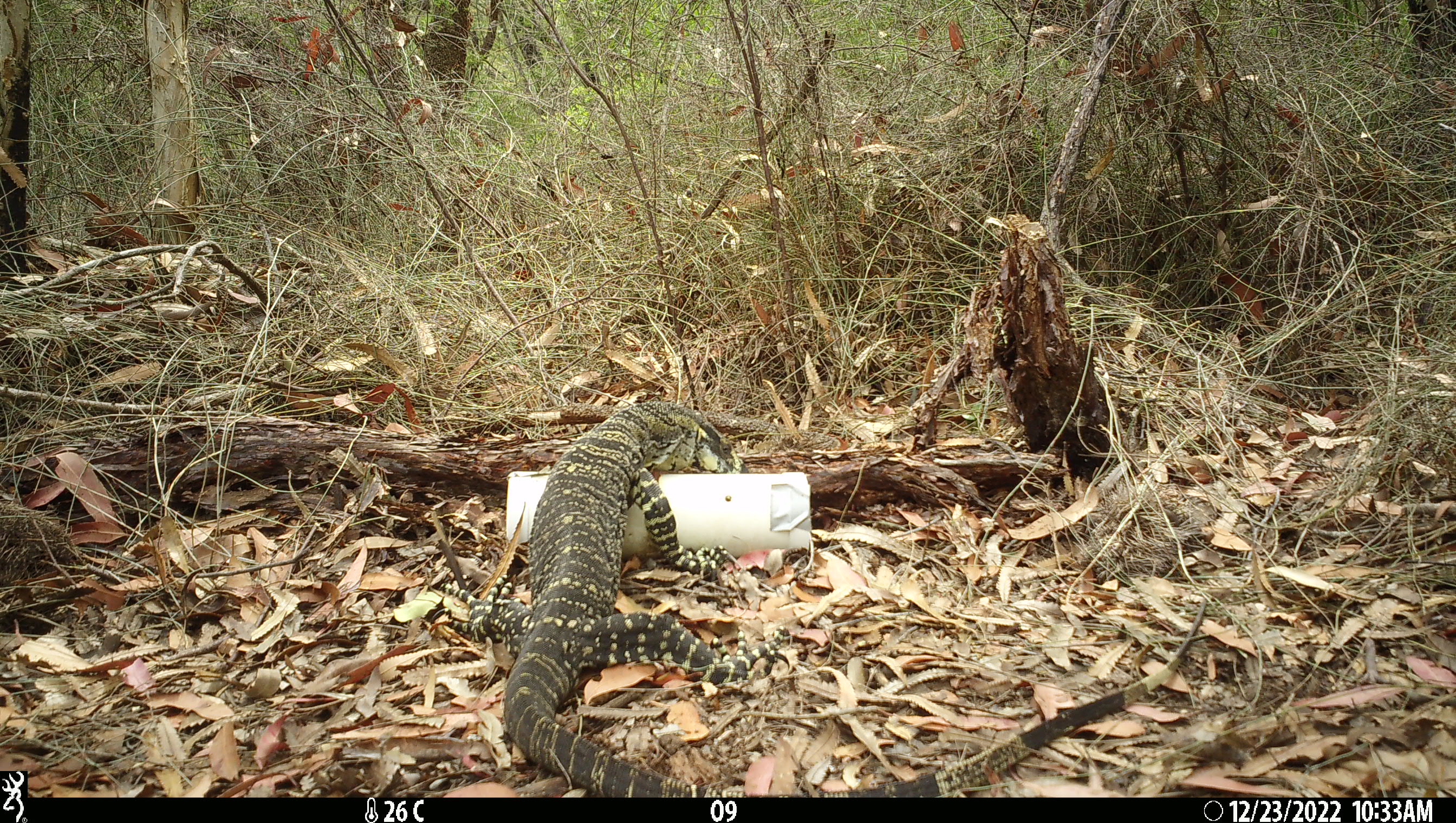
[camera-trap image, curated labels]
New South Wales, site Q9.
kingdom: Animalia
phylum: Chordata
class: Reptilia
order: Squamata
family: Varanidae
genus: Varanus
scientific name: Varanus varius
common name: lace monitor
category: goanna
Goanna (lace monitor) (Varanus varius).